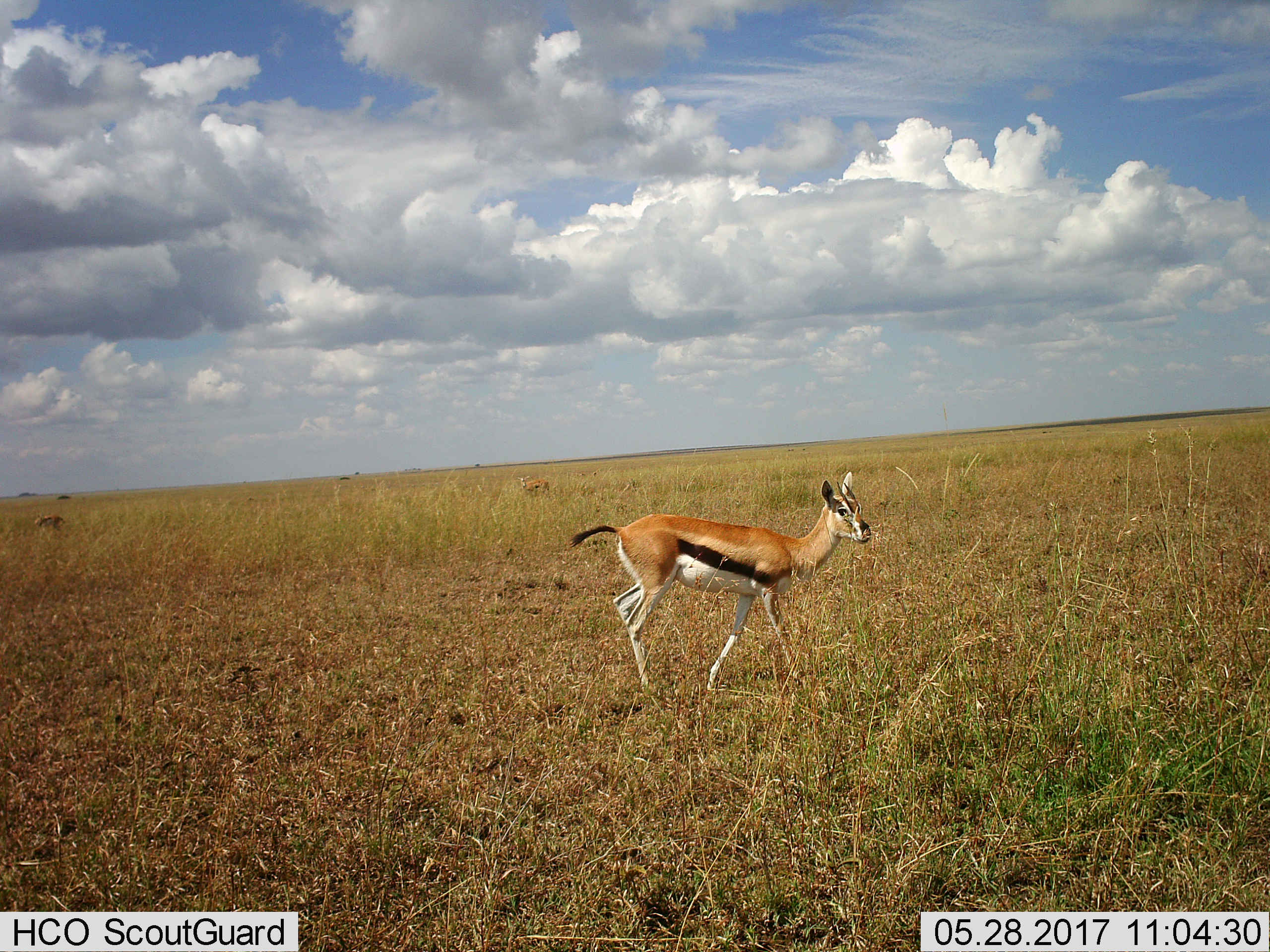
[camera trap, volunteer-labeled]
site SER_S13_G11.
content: unidentified animal